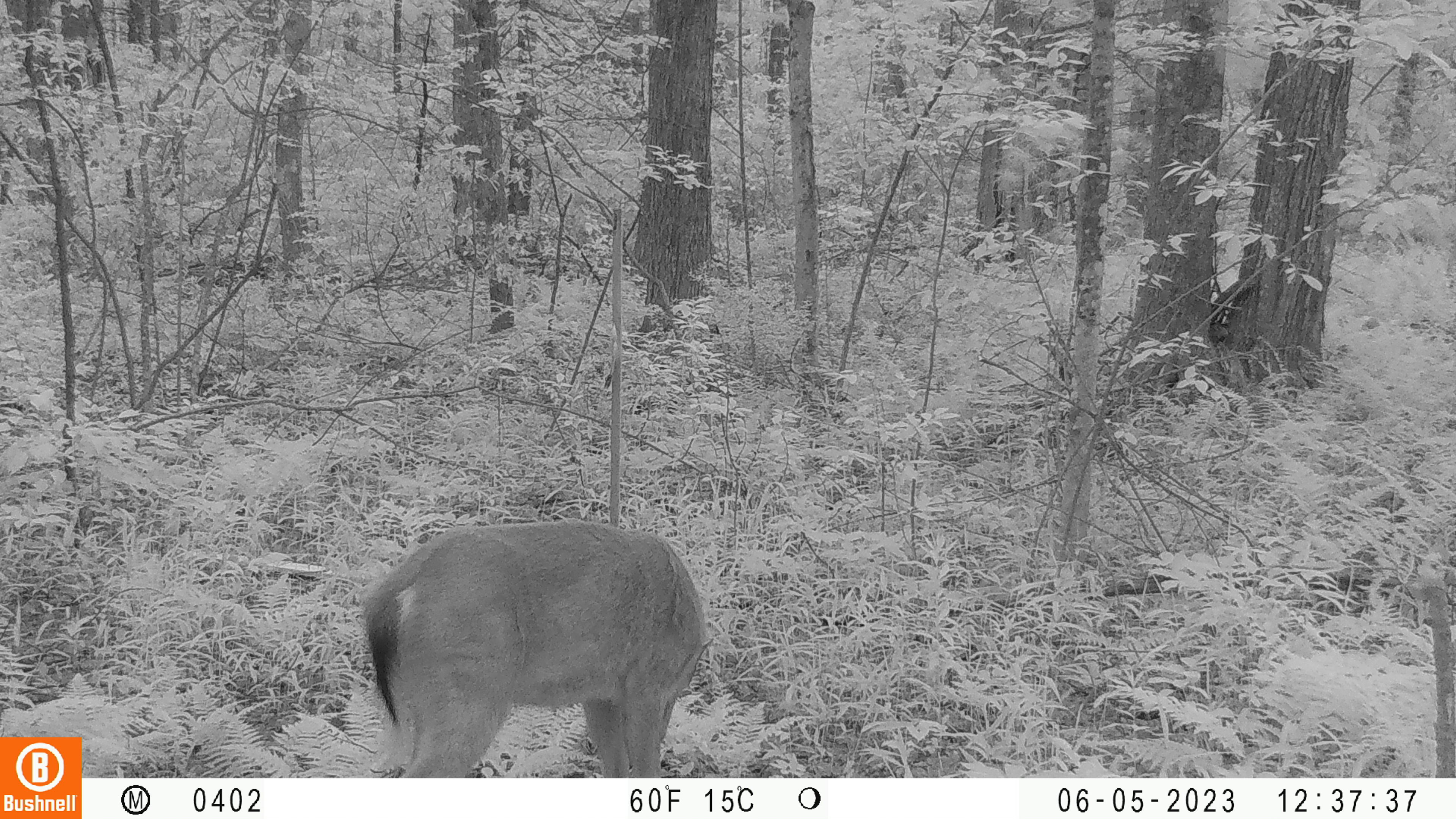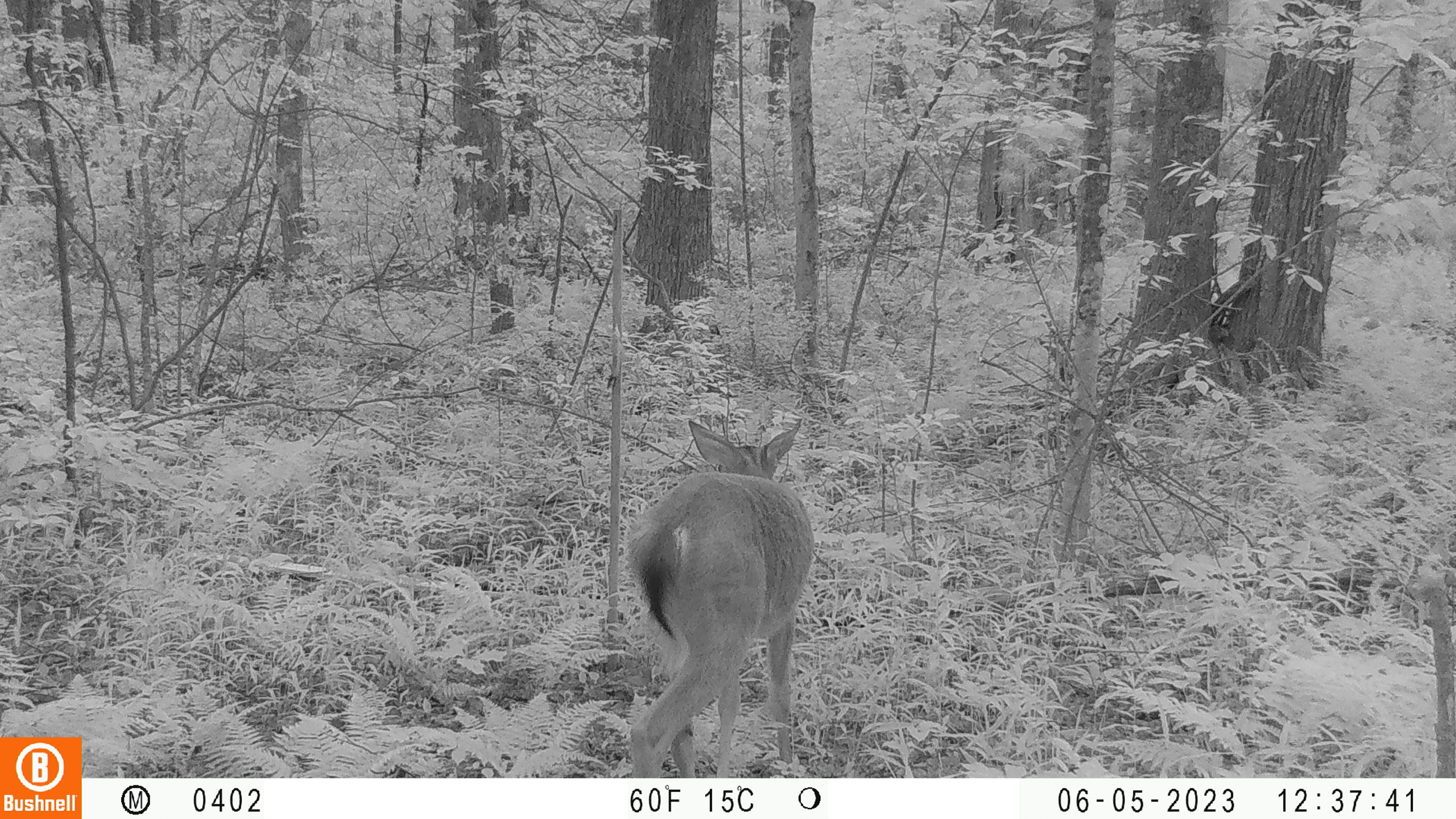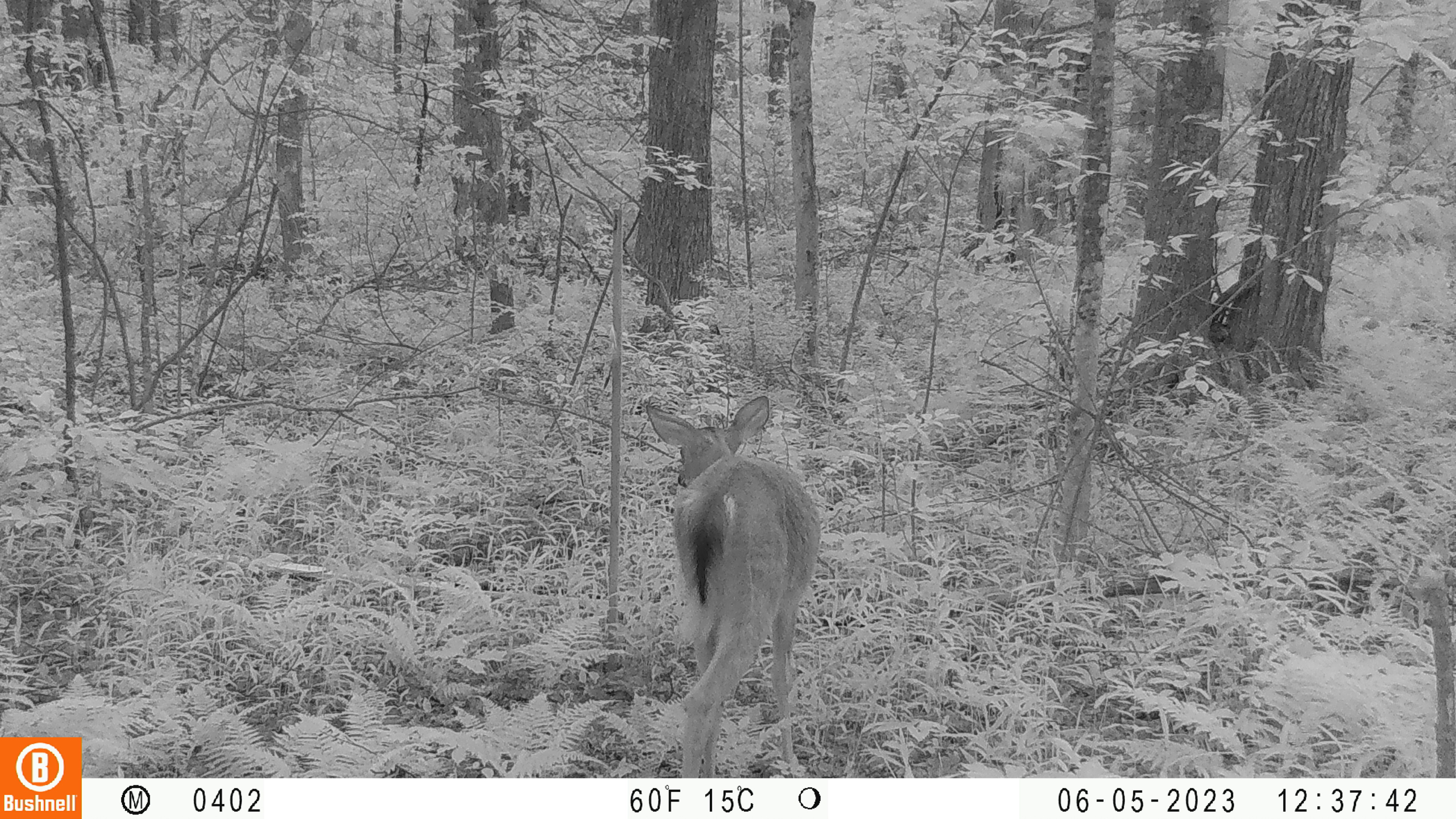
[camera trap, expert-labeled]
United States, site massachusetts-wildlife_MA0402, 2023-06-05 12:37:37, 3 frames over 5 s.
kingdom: Animalia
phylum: Chordata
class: Mammalia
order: Artiodactyla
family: Cervidae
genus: Odocoileus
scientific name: Odocoileus virginianus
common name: white-tailed deer